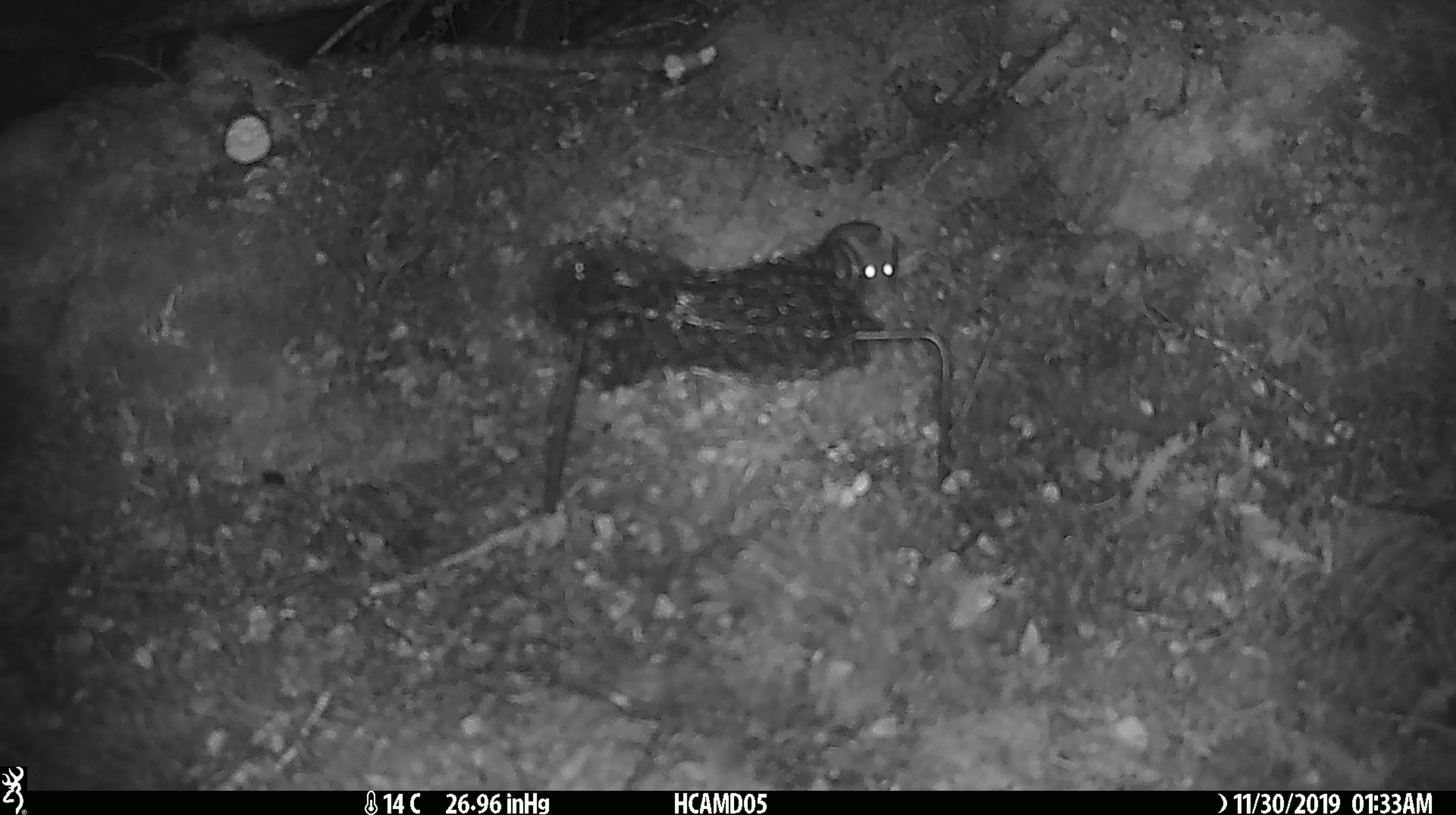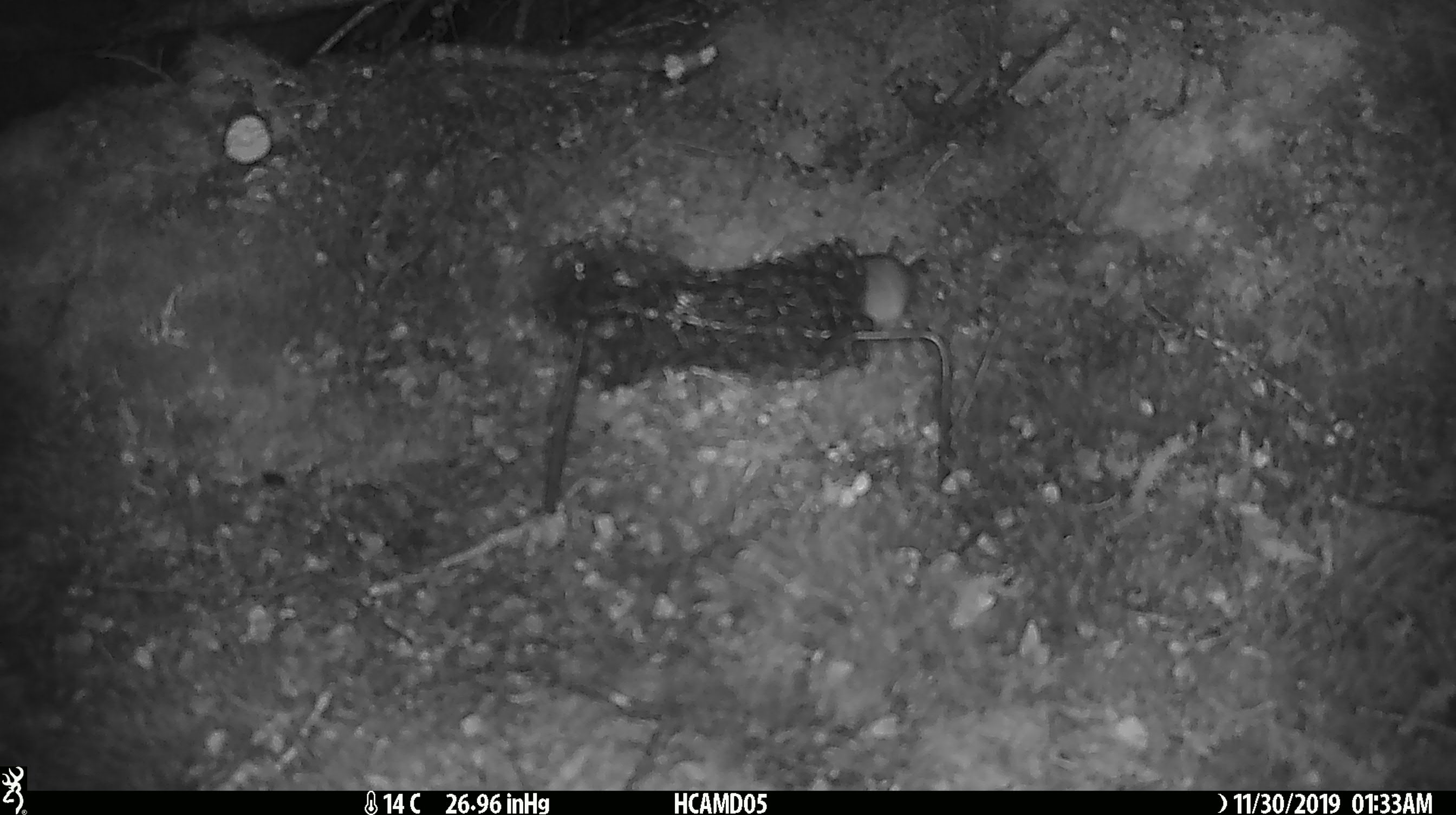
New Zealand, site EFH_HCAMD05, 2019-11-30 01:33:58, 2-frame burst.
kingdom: Animalia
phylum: Chordata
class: Mammalia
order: Rodentia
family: Muridae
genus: Mus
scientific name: Mus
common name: mouse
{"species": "mouse (Mus)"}